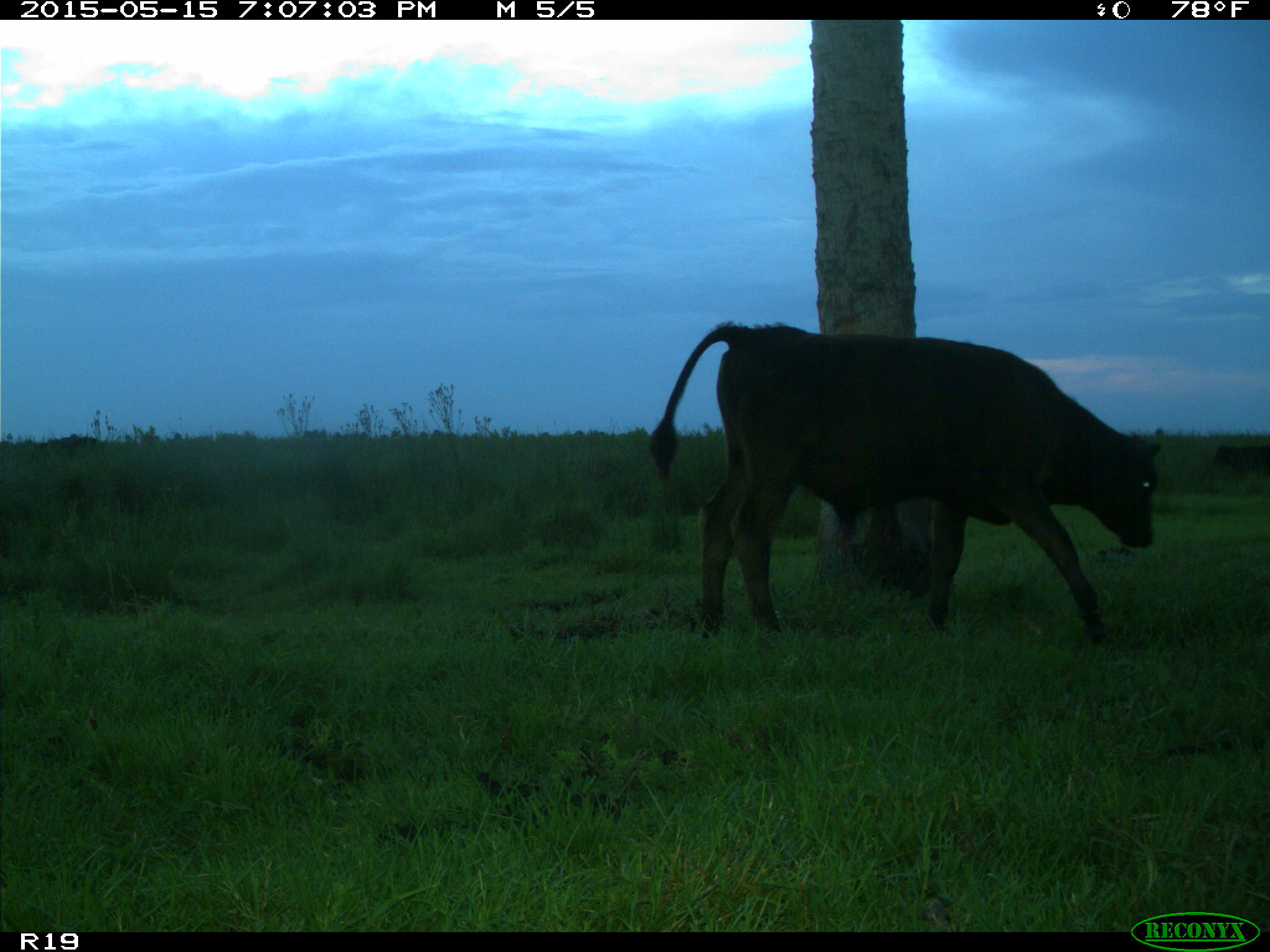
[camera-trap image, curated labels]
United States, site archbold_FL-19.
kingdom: Animalia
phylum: Chordata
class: Mammalia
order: Artiodactyla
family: Bovidae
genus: Bos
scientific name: Bos taurus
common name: domestic cow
Bos taurus (domestic cow).